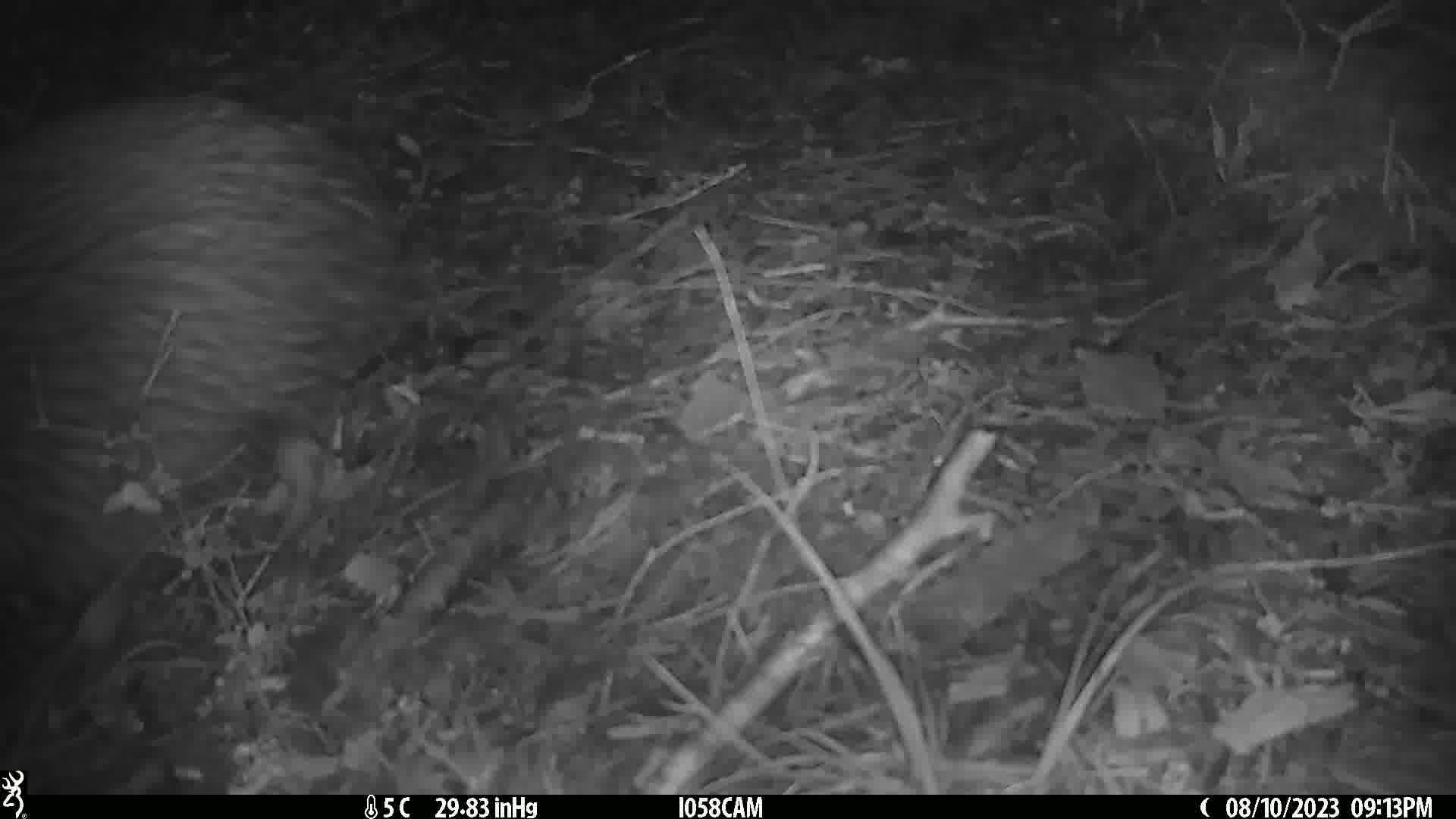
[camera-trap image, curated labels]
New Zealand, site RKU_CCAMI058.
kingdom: Animalia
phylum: Chordata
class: Aves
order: Apterygiformes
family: Apterygidae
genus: Apteryx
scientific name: Apteryx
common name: kiwi